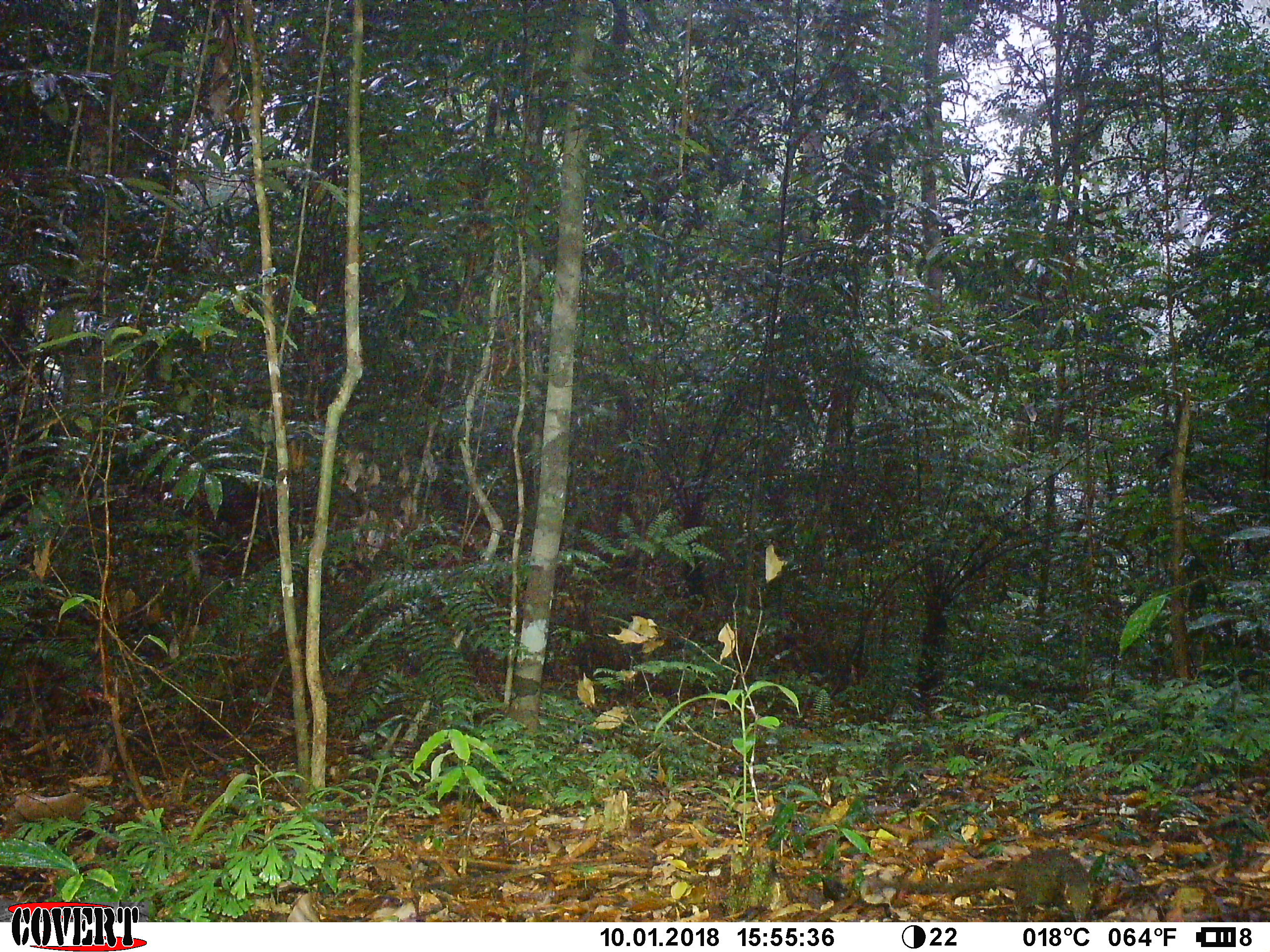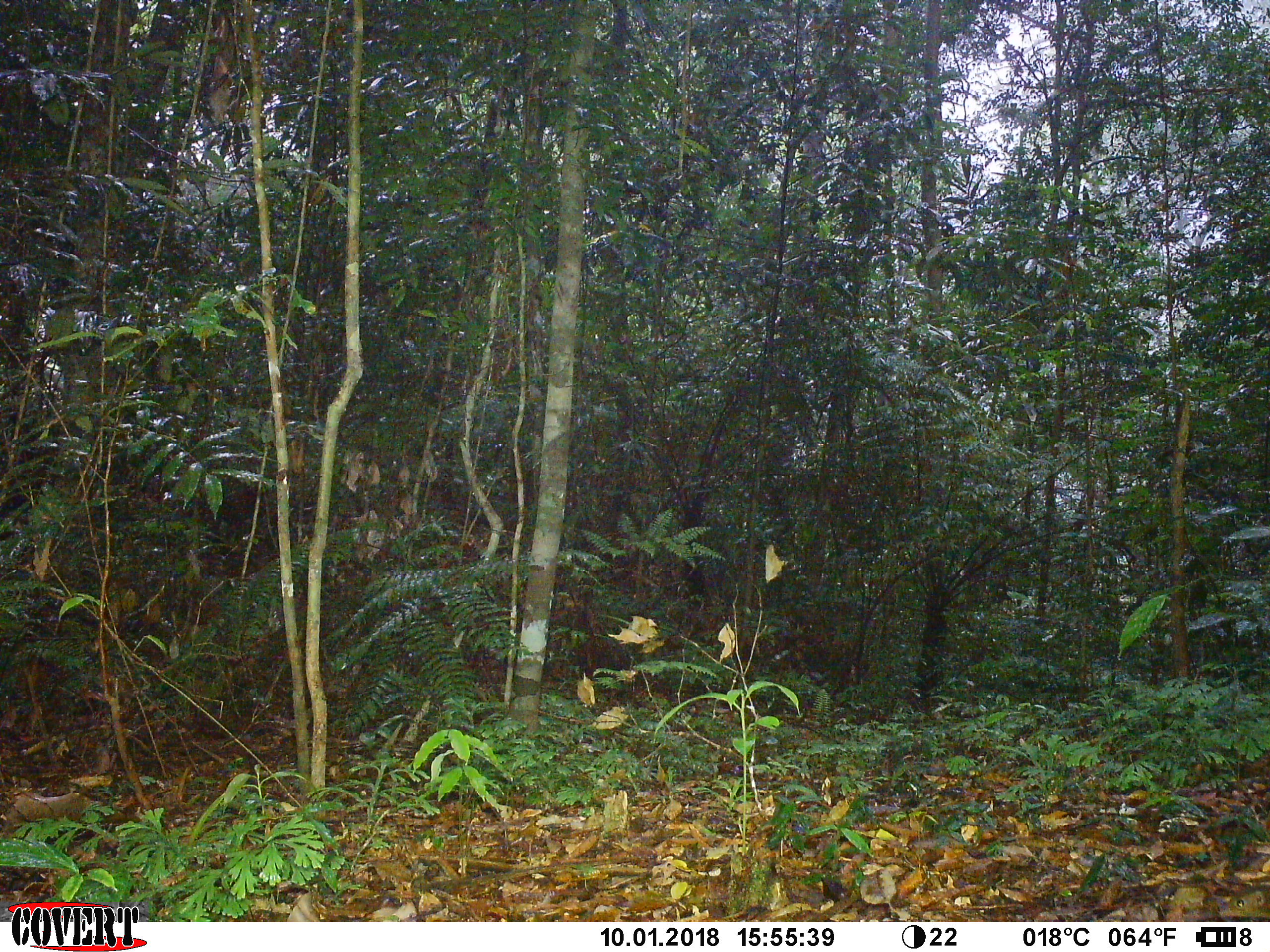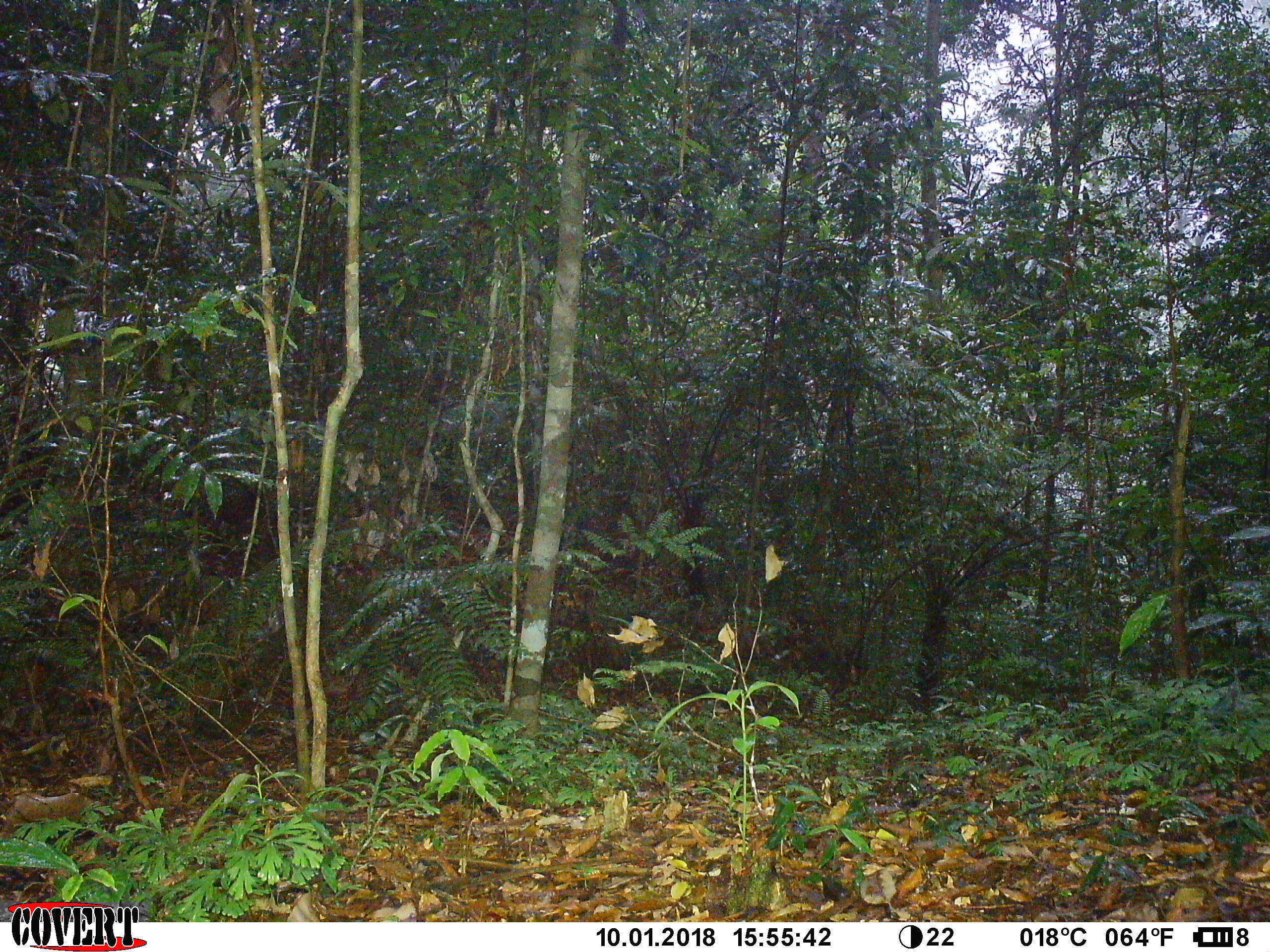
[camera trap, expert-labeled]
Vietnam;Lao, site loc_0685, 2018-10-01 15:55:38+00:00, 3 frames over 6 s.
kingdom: Animalia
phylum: Chordata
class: Mammalia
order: Scandentia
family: Tupaiidae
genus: Tupaia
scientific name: Tupaia belangeri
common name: northern treeshrew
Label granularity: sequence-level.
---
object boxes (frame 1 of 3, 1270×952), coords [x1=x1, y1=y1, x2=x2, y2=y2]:
northern treeshrew: [x1=897, y1=847, x2=1095, y2=921]